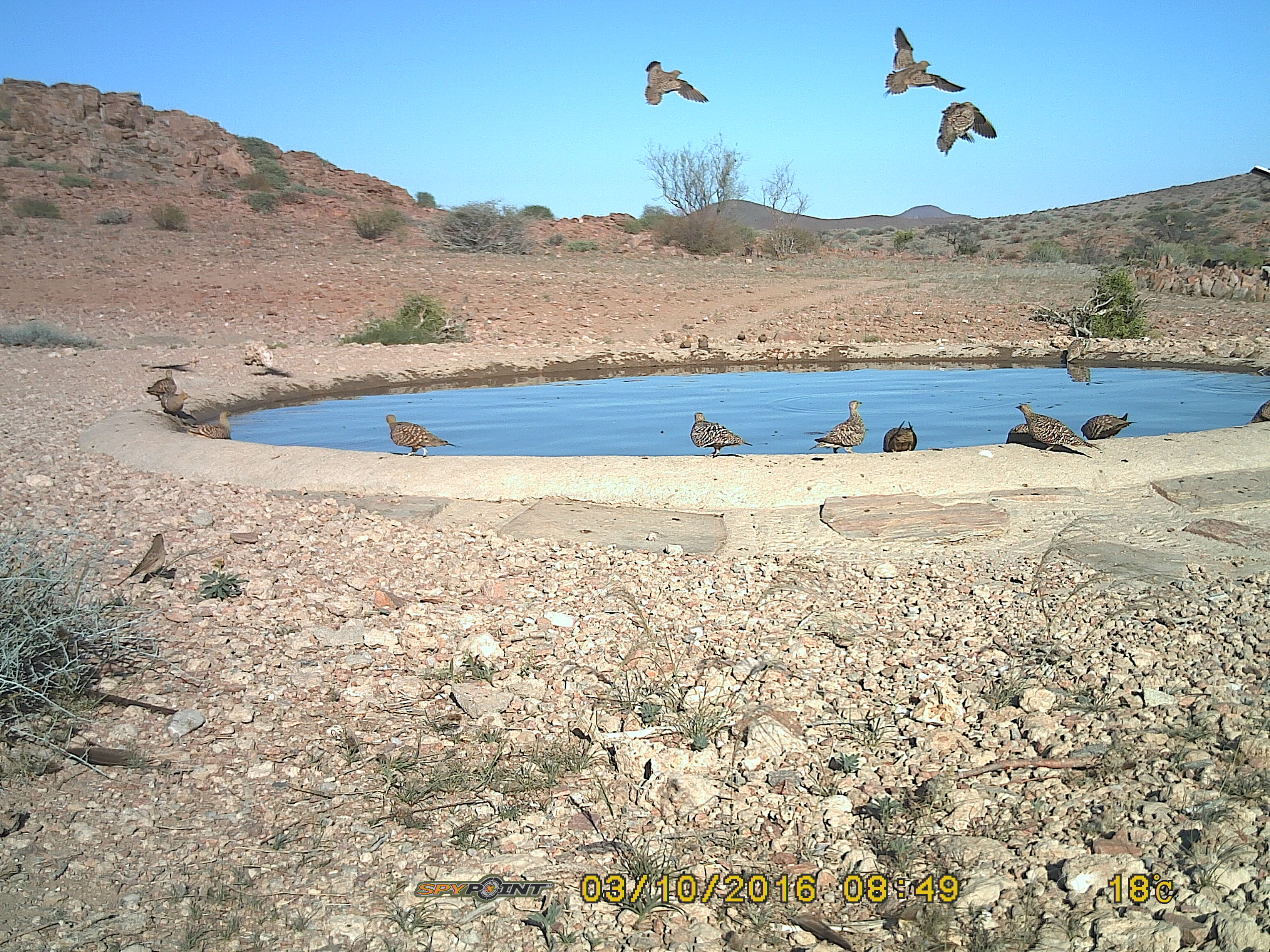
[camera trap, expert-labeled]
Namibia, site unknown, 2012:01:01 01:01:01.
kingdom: Animalia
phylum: Chordata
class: Aves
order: Pterocliformes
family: Pteroclidae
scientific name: Pteroclidae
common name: sandgrouse